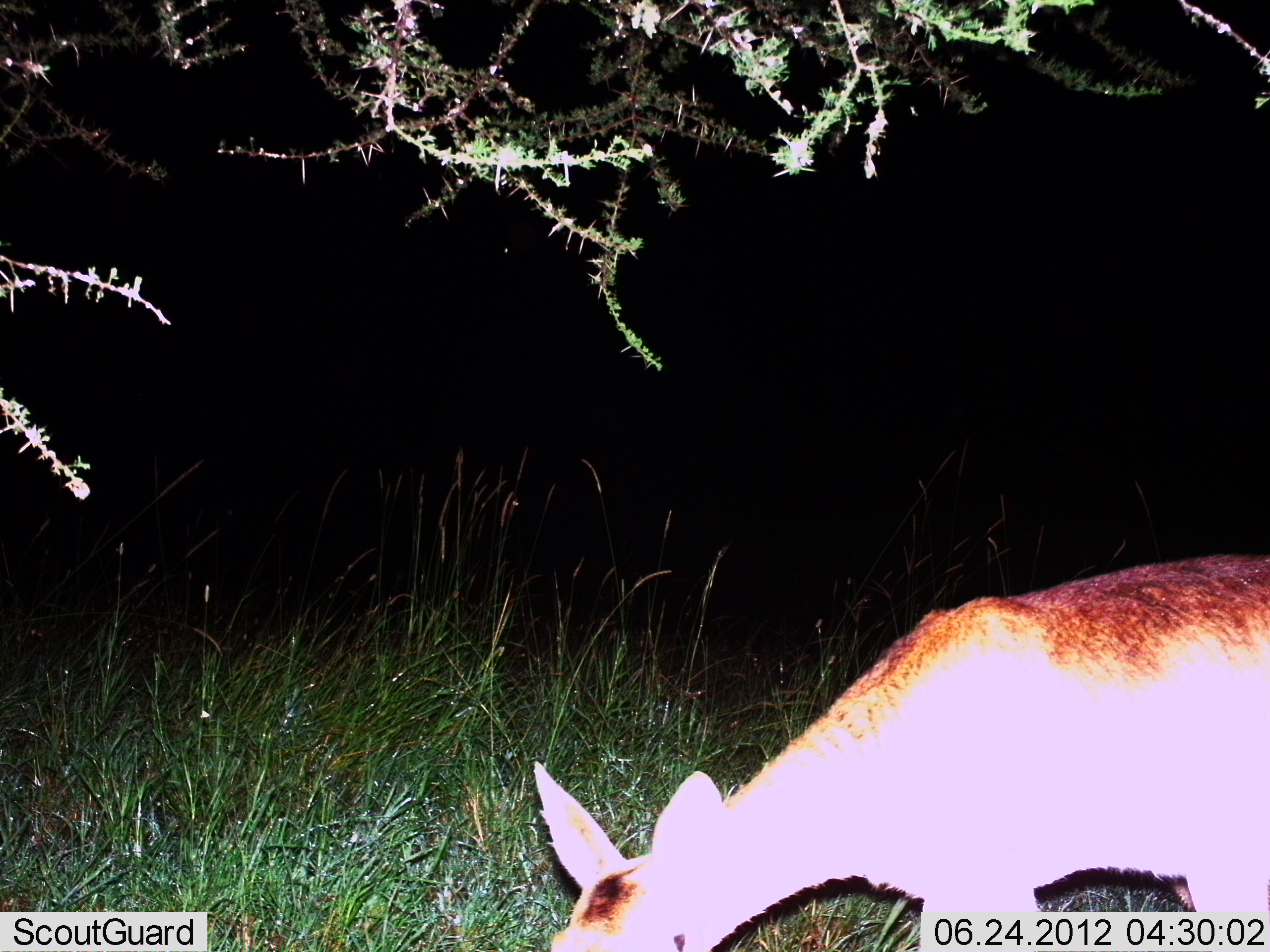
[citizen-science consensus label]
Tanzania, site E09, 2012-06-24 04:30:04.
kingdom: Animalia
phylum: Chordata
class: Mammalia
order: Artiodactyla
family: Bovidae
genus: Redunca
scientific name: Redunca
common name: reedbuck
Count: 1.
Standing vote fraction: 30%.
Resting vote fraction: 0%.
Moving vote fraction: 0%.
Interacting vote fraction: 0%.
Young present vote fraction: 0%.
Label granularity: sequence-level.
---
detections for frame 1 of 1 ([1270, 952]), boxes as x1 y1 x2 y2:
animal: 527 556 1270 952